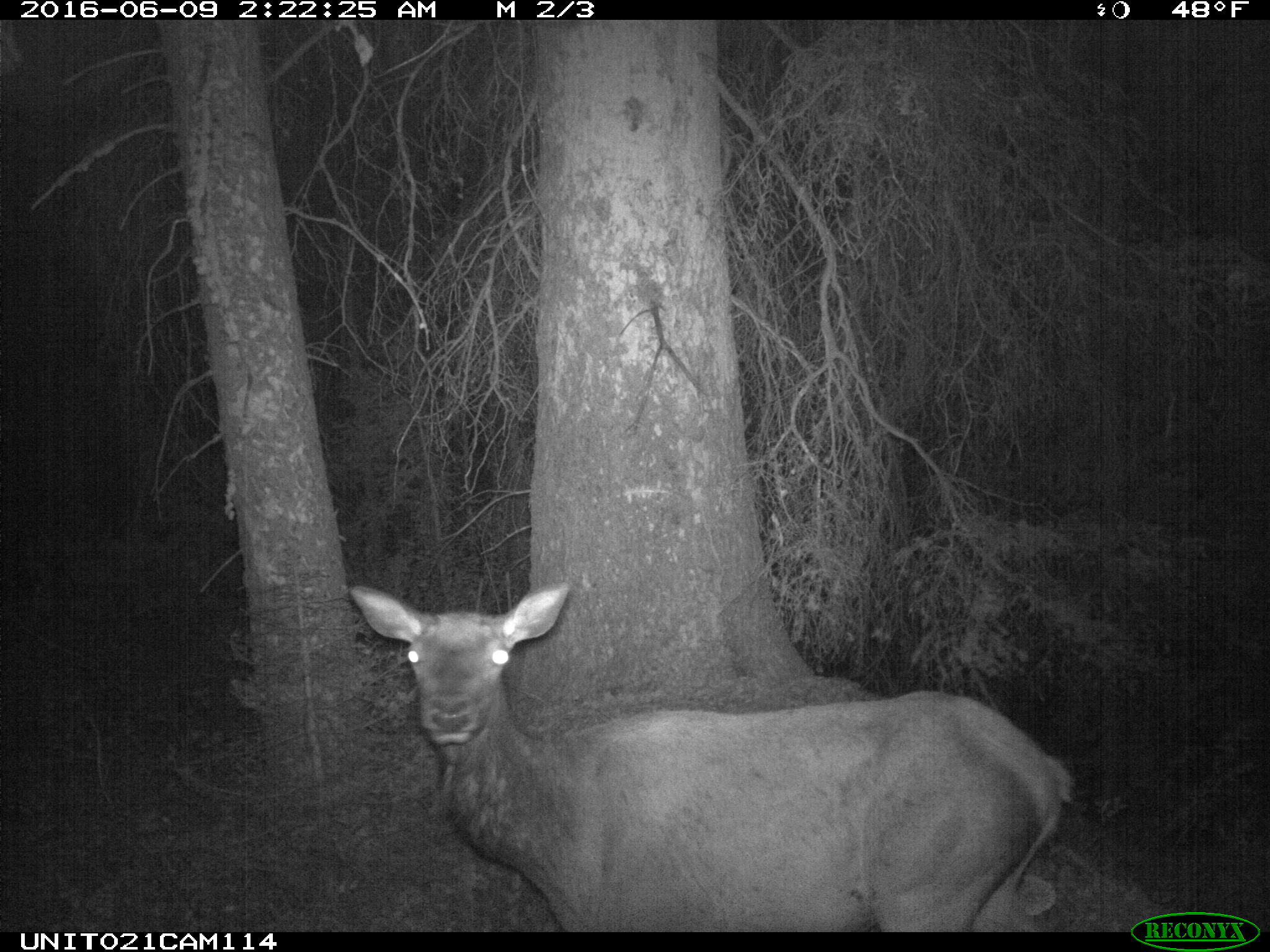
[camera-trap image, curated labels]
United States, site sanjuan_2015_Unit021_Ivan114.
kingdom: Animalia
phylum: Chordata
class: Mammalia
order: Artiodactyla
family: Cervidae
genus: Cervus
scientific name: Cervus elaphus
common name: red deer